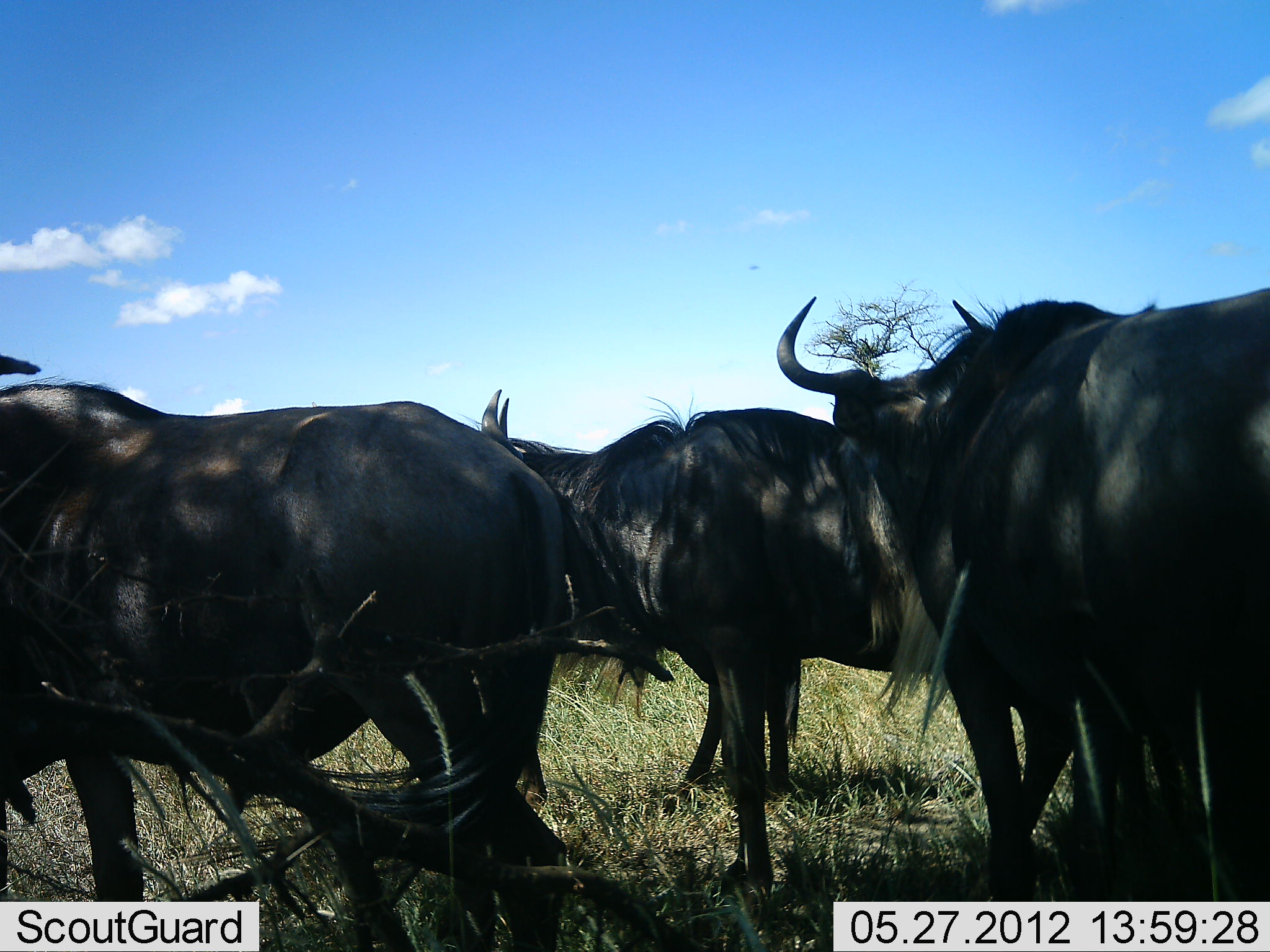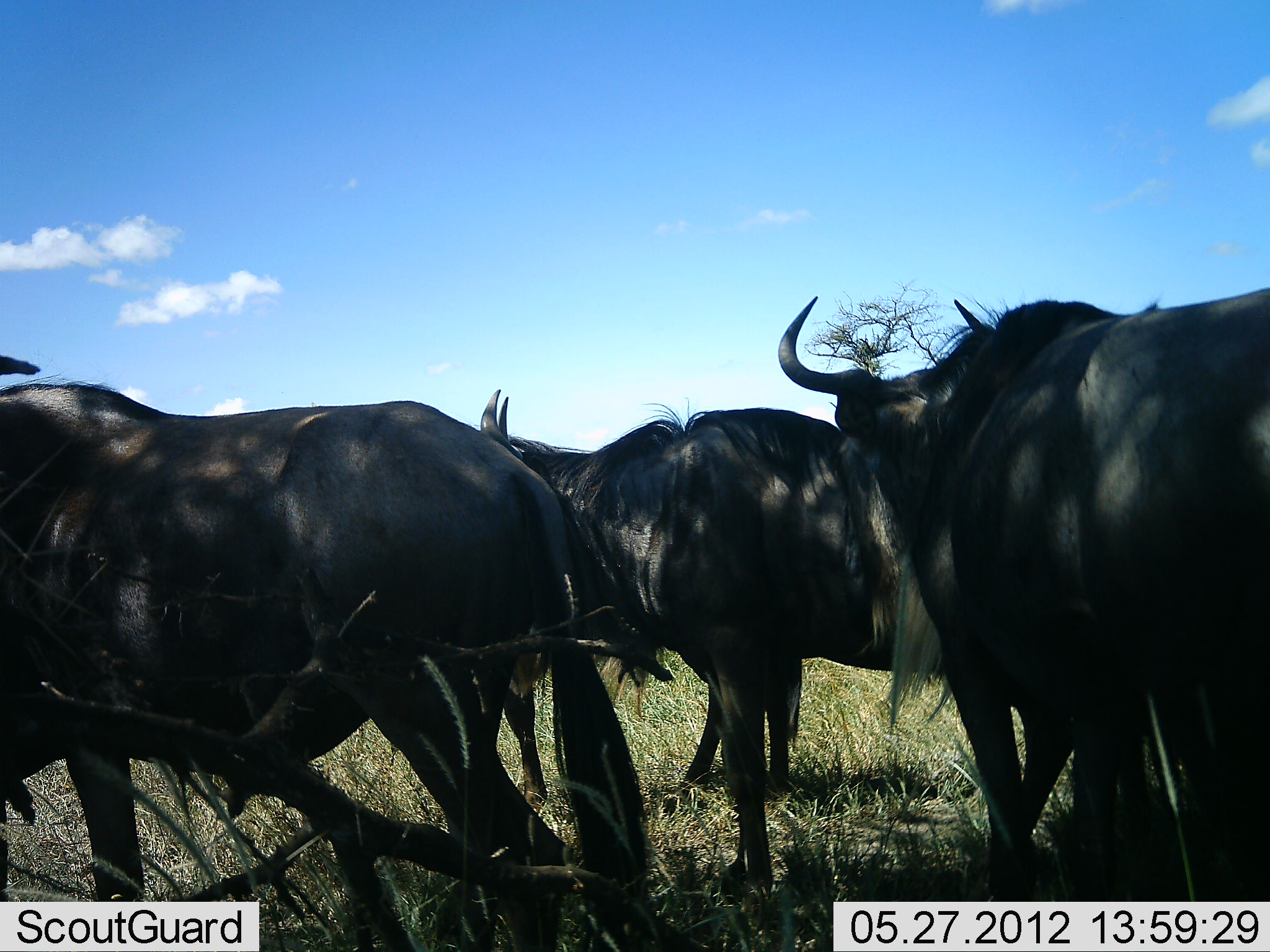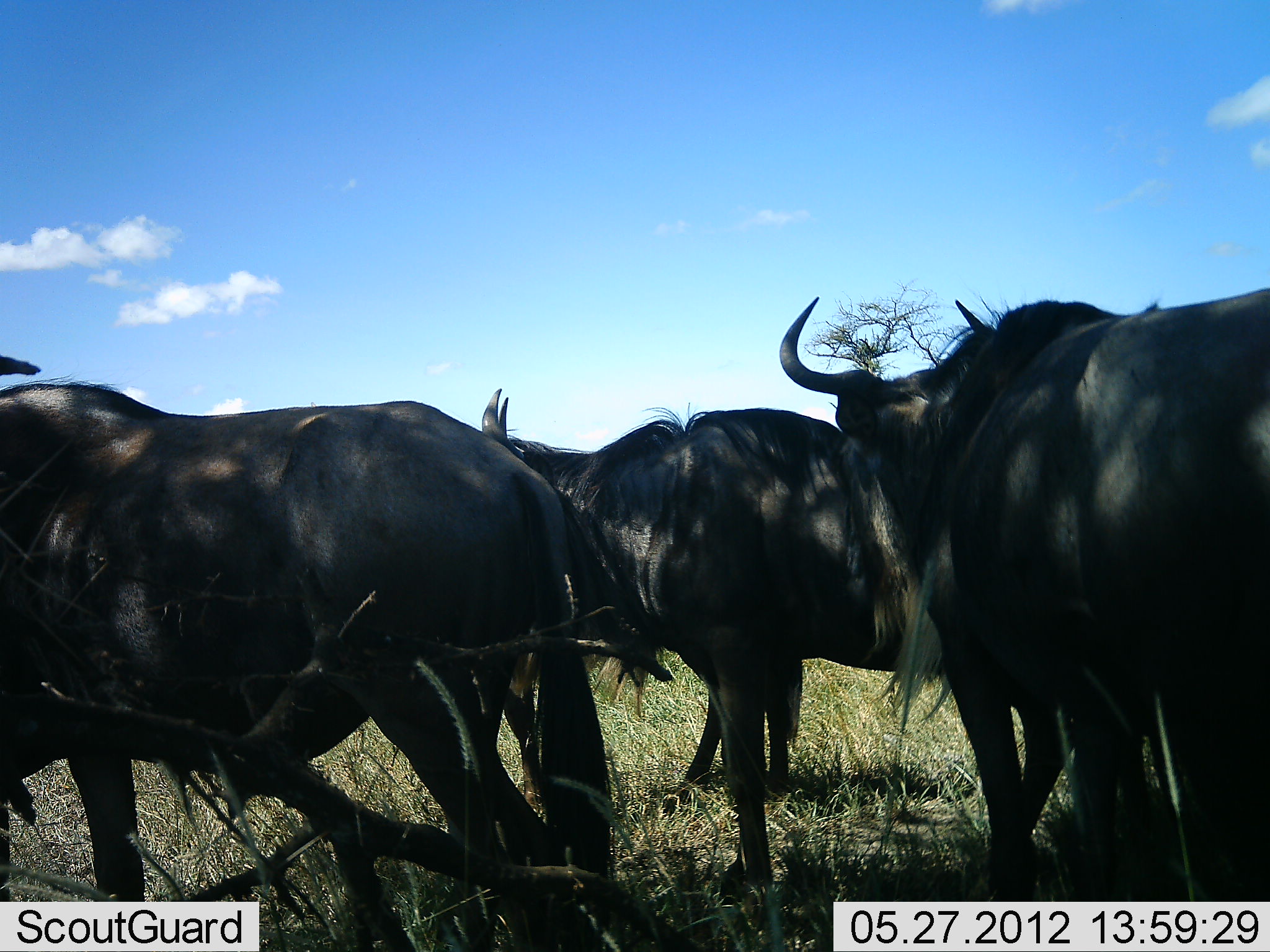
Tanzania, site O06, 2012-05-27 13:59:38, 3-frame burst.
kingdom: Animalia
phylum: Chordata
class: Mammalia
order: Artiodactyla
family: Bovidae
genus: Connochaetes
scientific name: Connochaetes taurinus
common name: blue wildebeest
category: wildebeest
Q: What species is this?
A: Wildebeest (blue wildebeest) (Connochaetes taurinus).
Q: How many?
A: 4.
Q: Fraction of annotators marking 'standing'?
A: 89%.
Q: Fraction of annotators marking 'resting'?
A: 11%.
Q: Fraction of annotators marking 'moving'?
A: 6%.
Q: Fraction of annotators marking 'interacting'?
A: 0%.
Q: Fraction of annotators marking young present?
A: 0%.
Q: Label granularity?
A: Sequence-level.